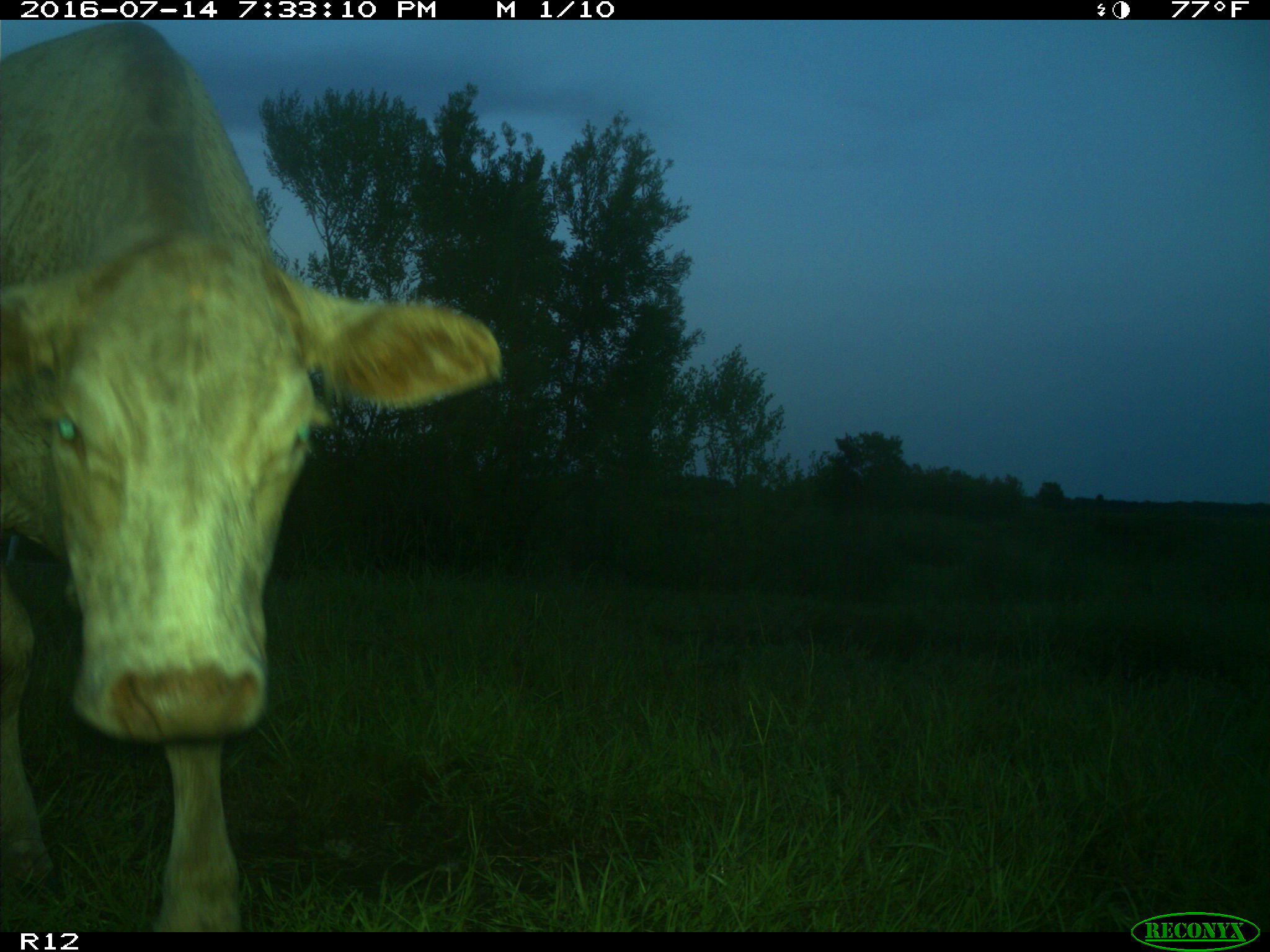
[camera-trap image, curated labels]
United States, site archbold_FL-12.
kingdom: Animalia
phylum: Chordata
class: Mammalia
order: Artiodactyla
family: Bovidae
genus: Bos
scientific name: Bos taurus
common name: domestic cow